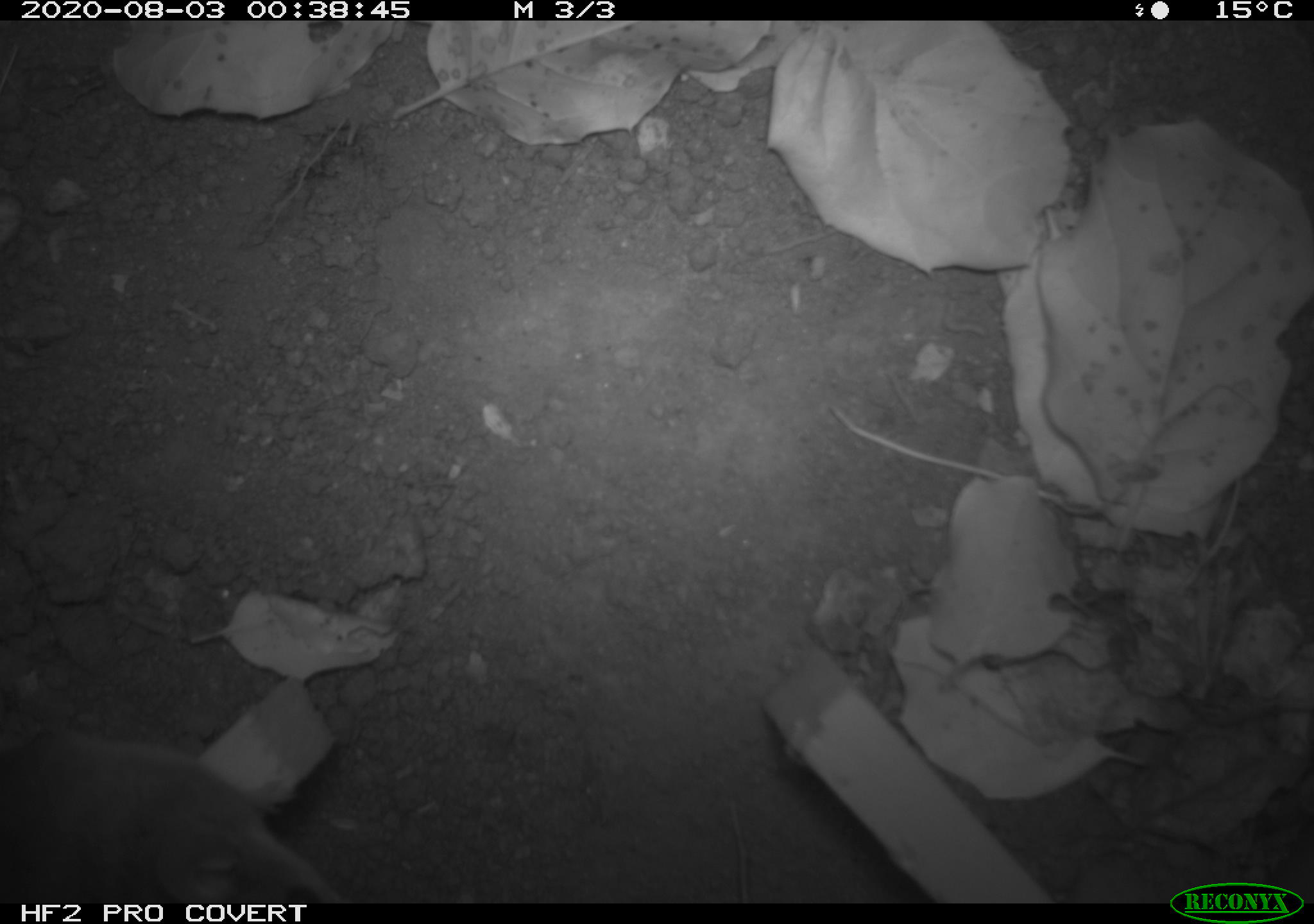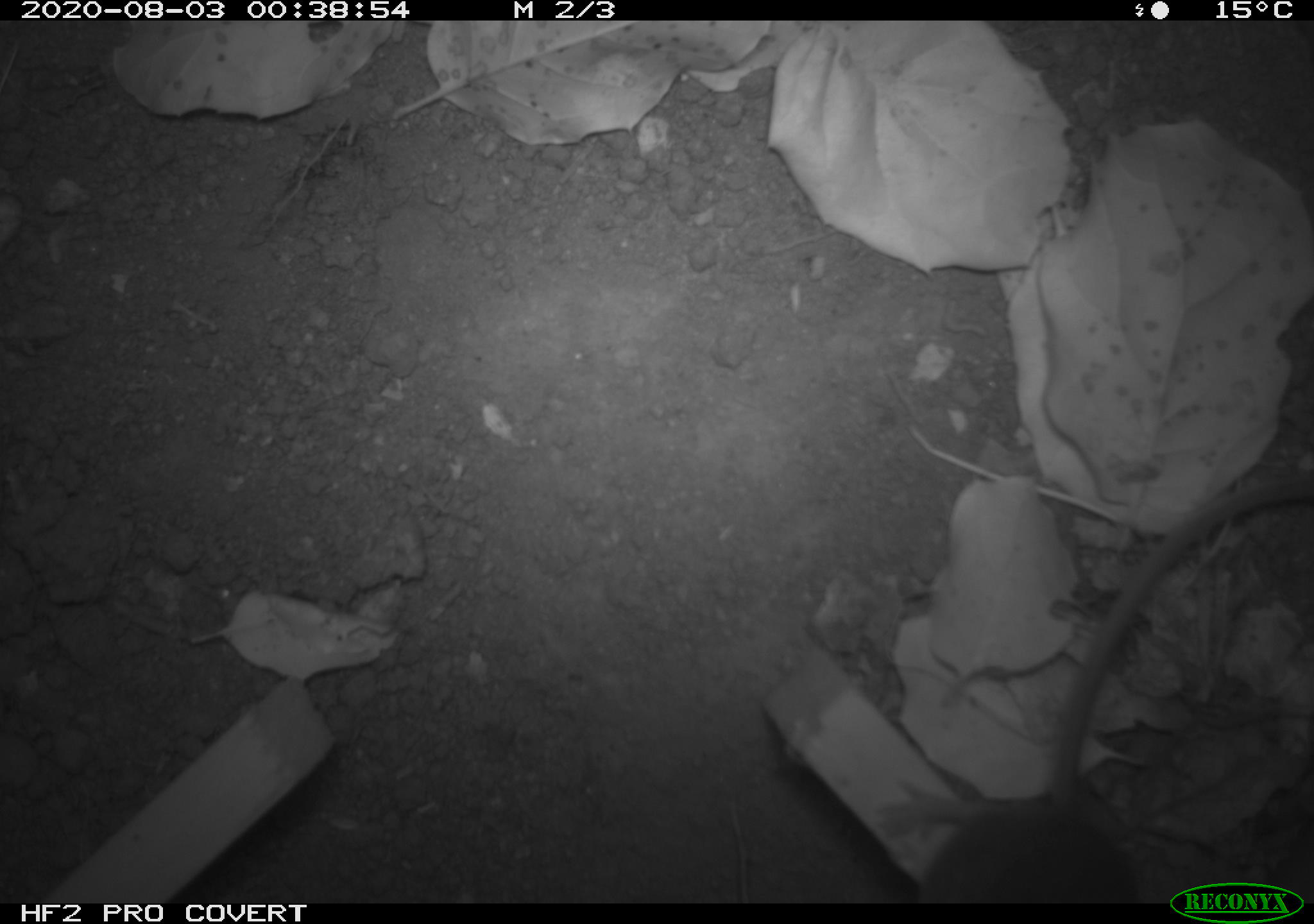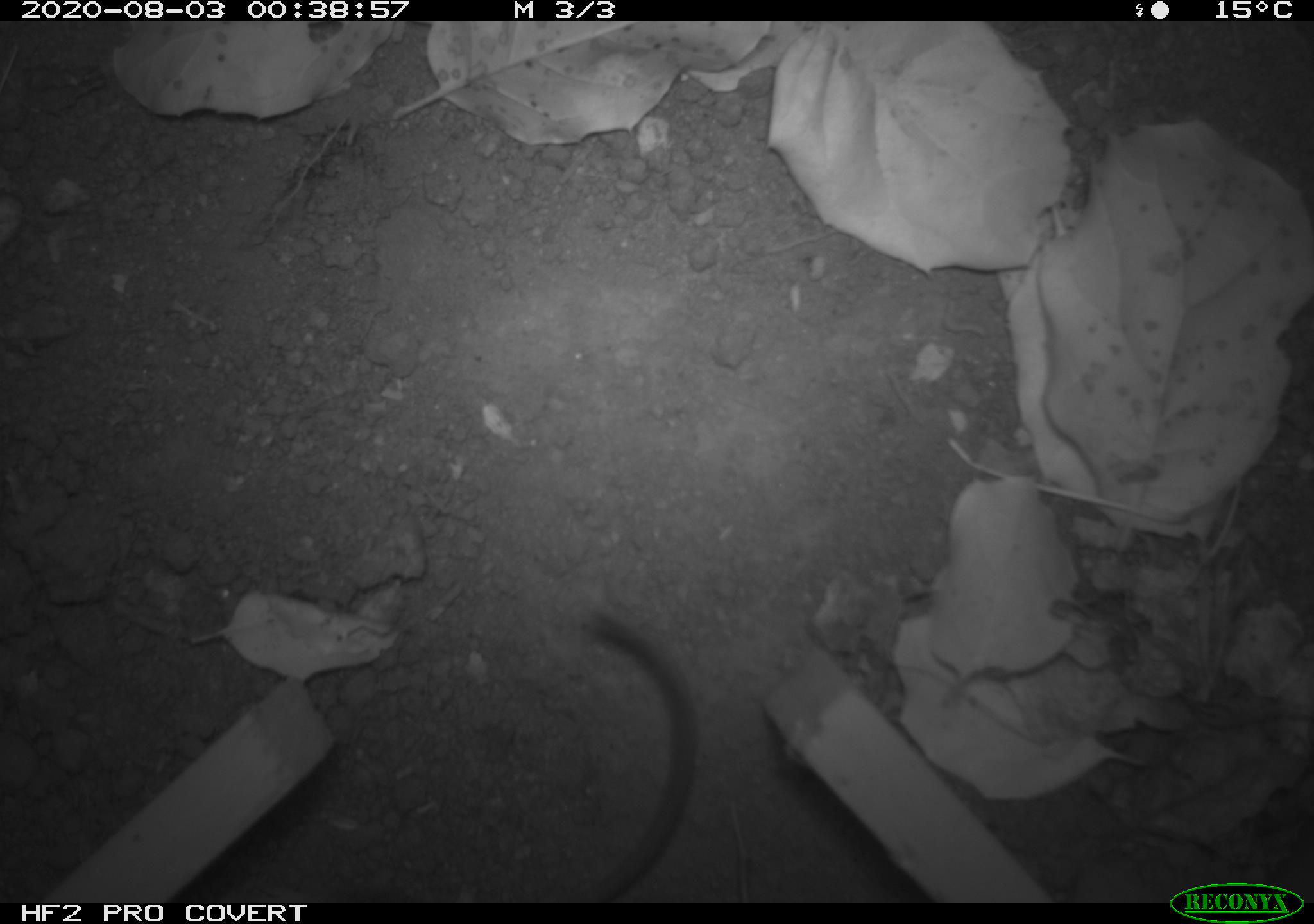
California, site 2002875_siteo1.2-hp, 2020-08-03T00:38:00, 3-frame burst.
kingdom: Animalia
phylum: Chordata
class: Mammalia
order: Rodentia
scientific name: Rodentia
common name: rodent